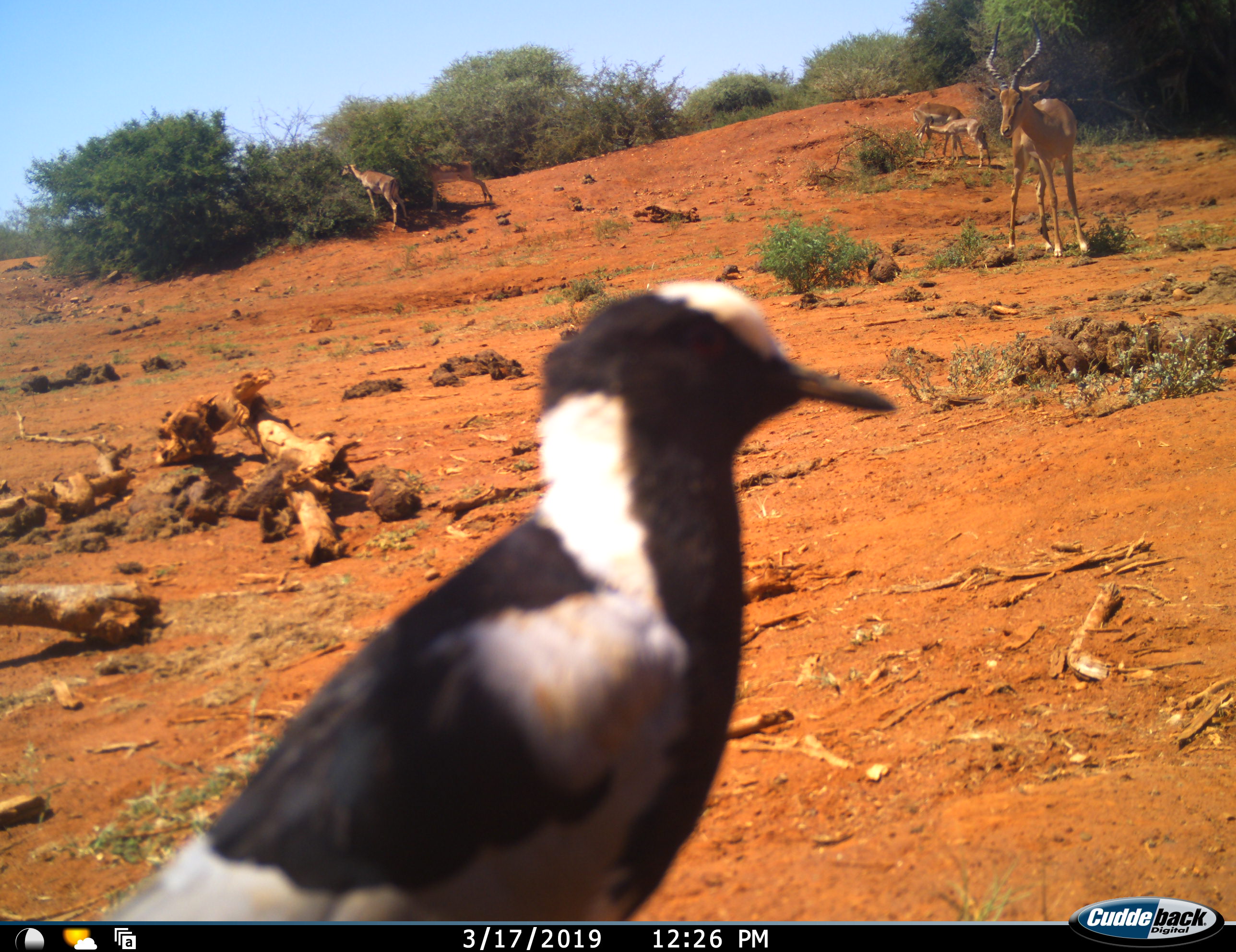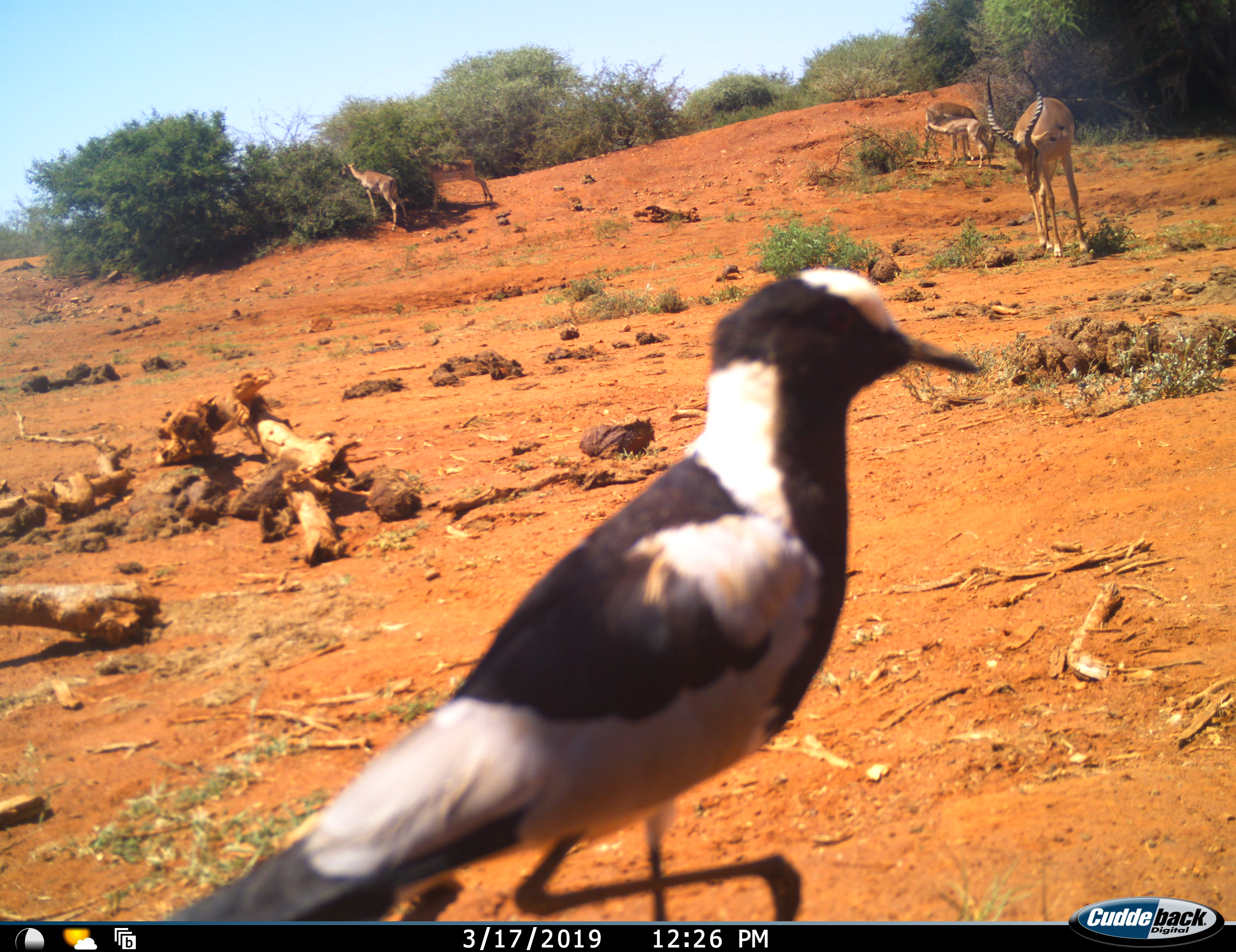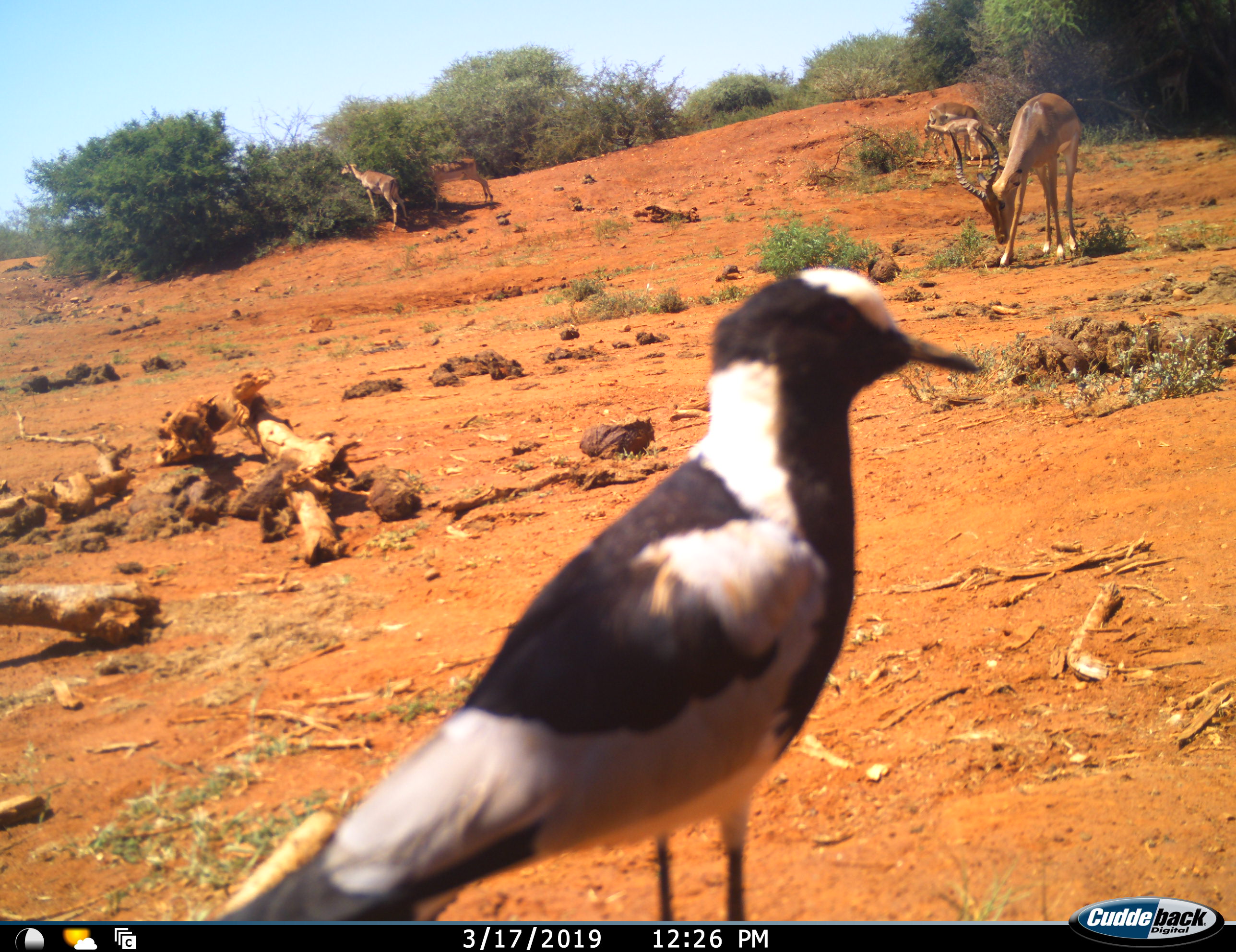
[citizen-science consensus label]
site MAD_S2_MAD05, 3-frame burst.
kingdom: Animalia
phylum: Chordata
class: Aves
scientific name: Aves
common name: bird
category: birdother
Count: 1.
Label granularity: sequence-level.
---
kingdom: Animalia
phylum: Chordata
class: Mammalia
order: Artiodactyla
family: Bovidae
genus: Aepyceros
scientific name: Aepyceros melampus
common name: impala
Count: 5.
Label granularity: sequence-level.